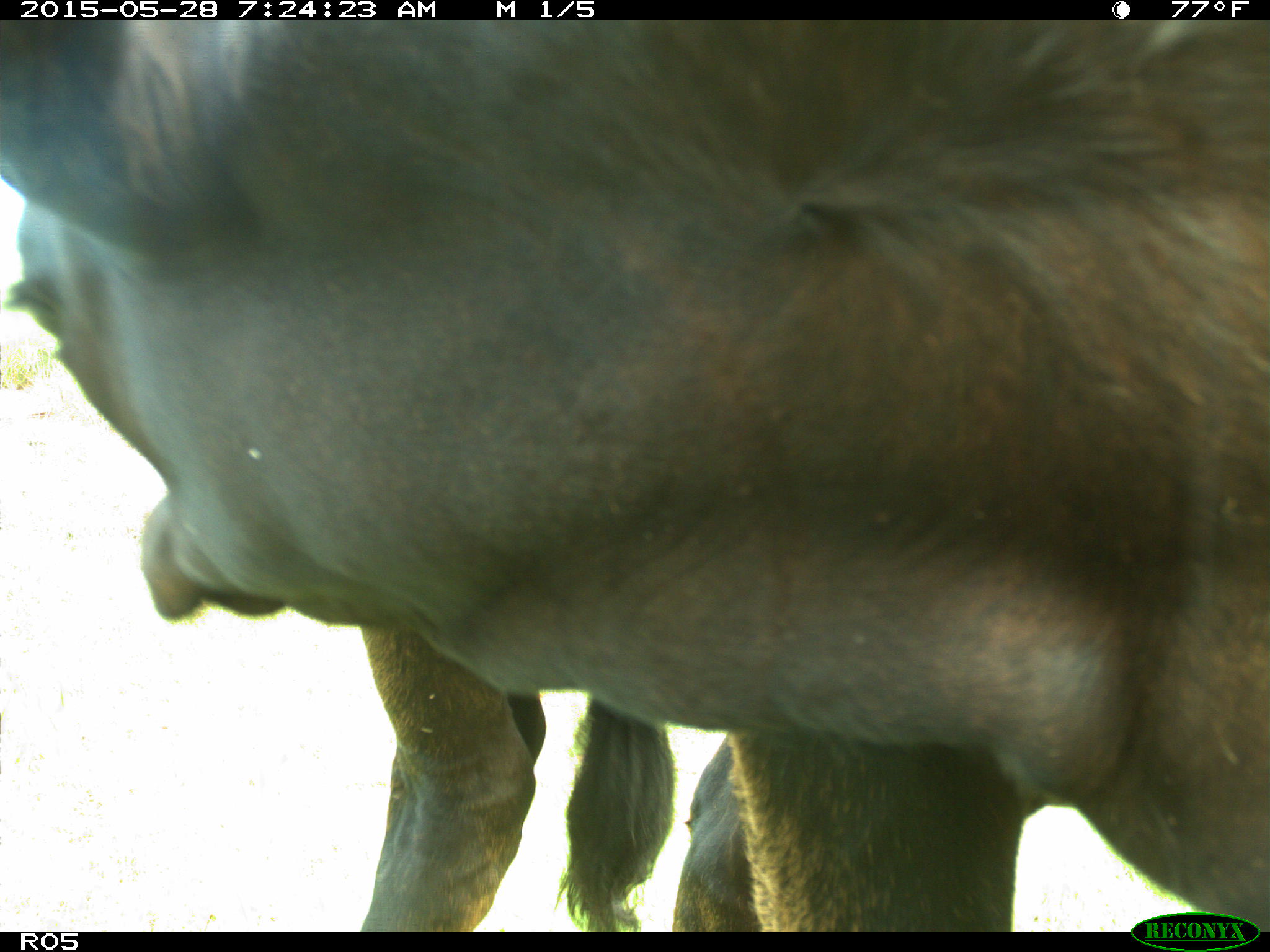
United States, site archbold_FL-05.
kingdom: Animalia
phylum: Chordata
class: Mammalia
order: Artiodactyla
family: Bovidae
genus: Bos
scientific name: Bos taurus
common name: domestic cow